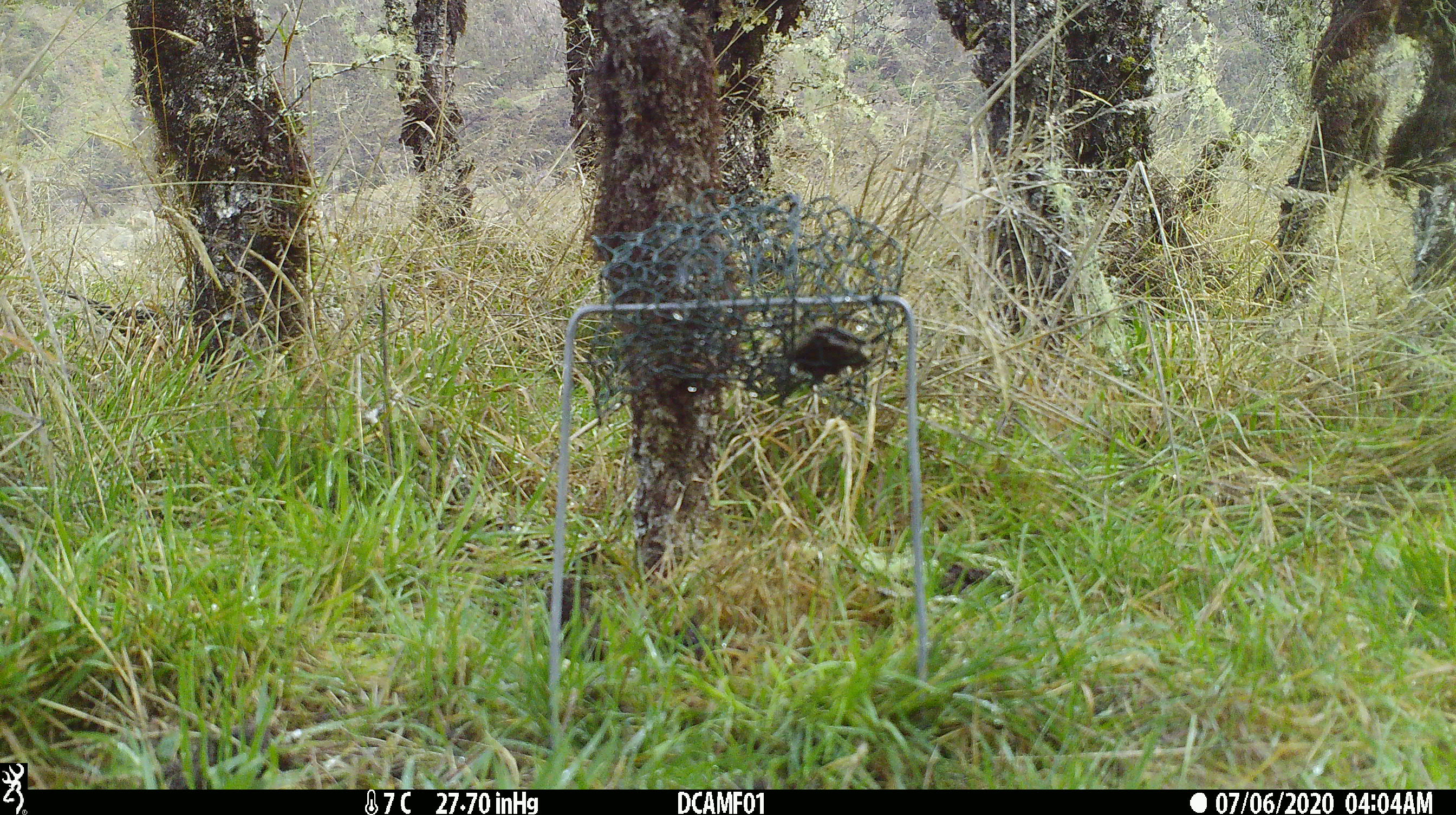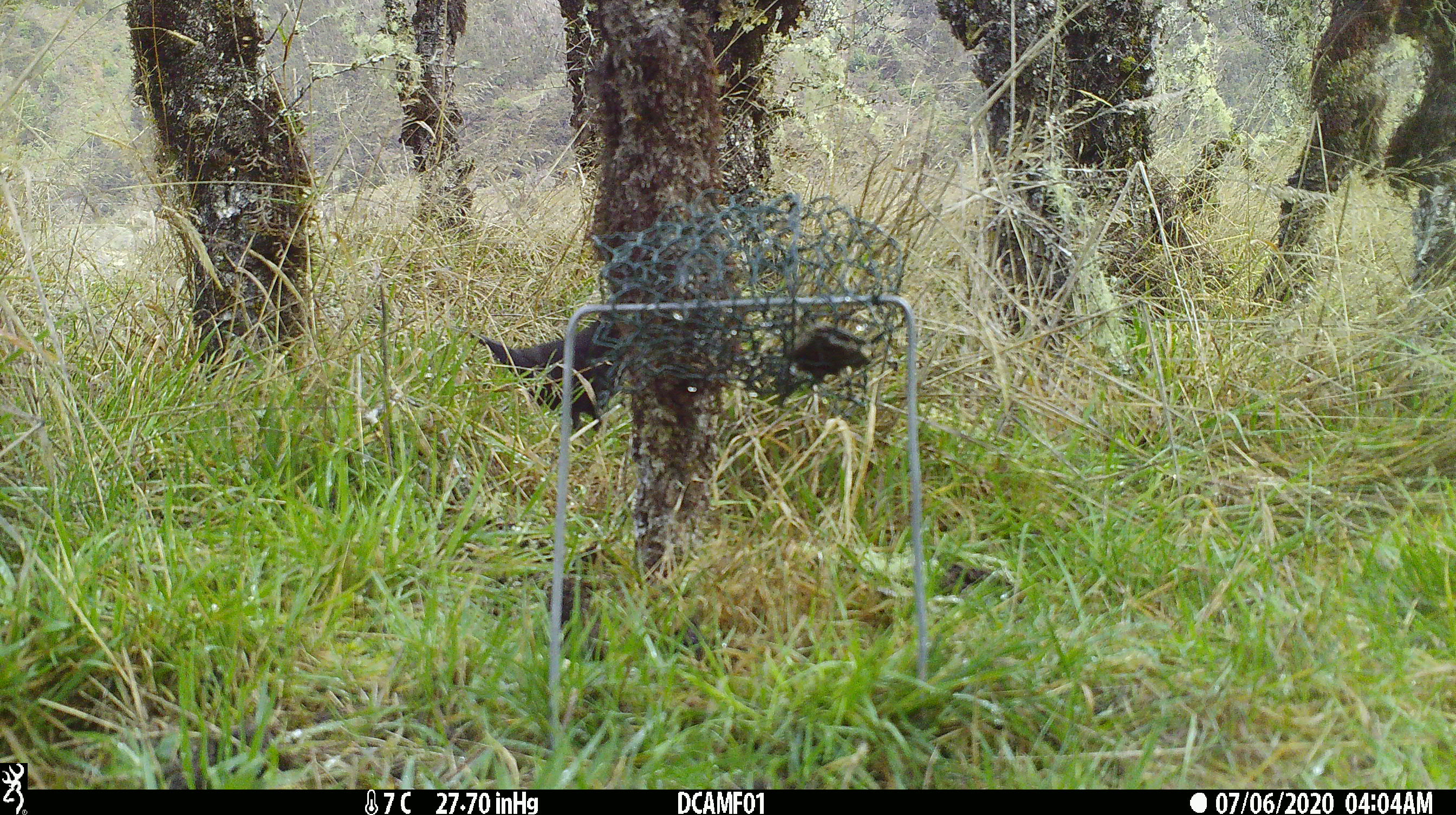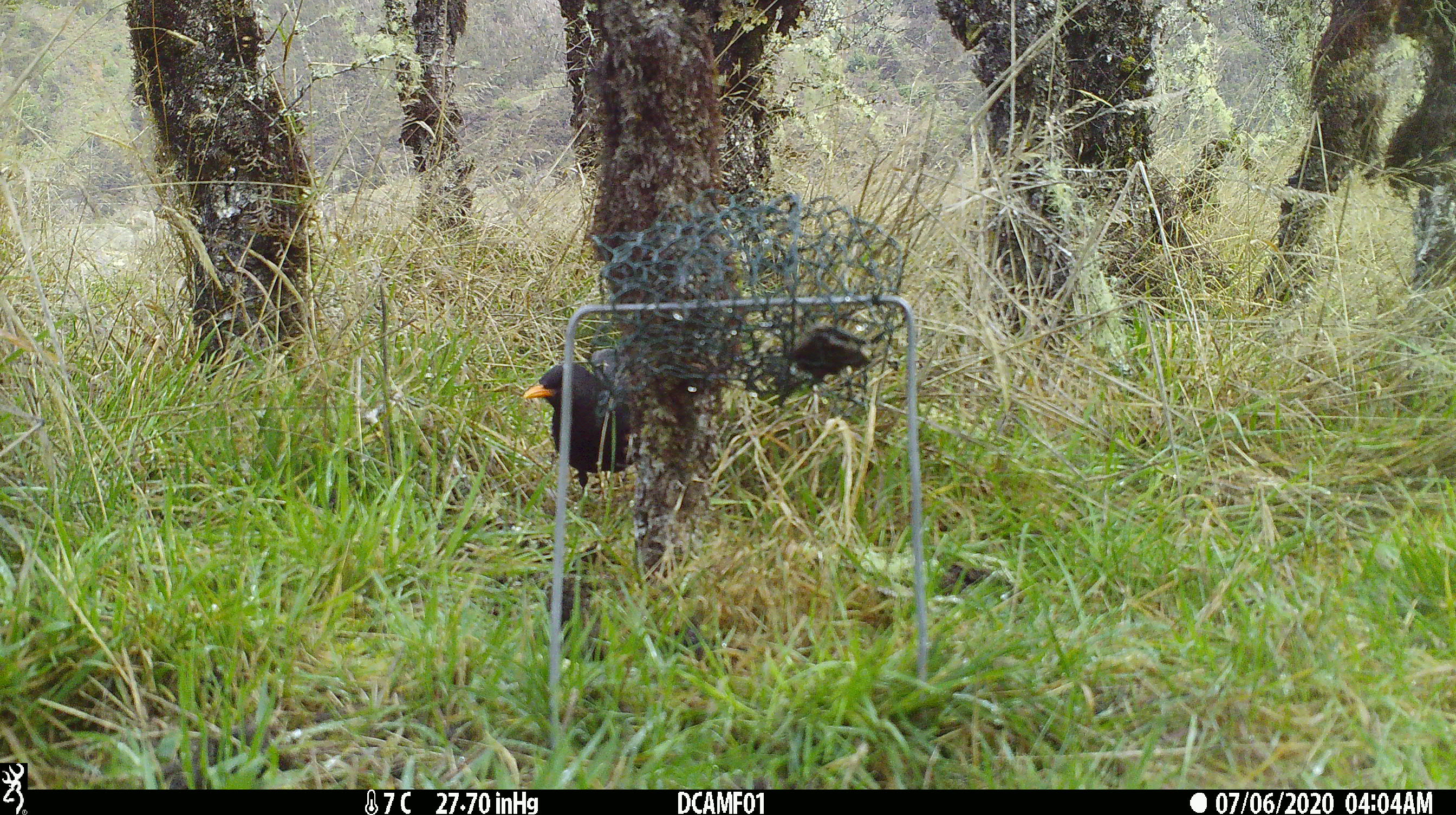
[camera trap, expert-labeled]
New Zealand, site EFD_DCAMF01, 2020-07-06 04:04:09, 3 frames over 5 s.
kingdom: Animalia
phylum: Chordata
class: Aves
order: Passeriformes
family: Turdidae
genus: Turdus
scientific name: Turdus merula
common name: eurasian blackbird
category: blackbird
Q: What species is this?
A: Blackbird (eurasian blackbird) (Turdus merula).